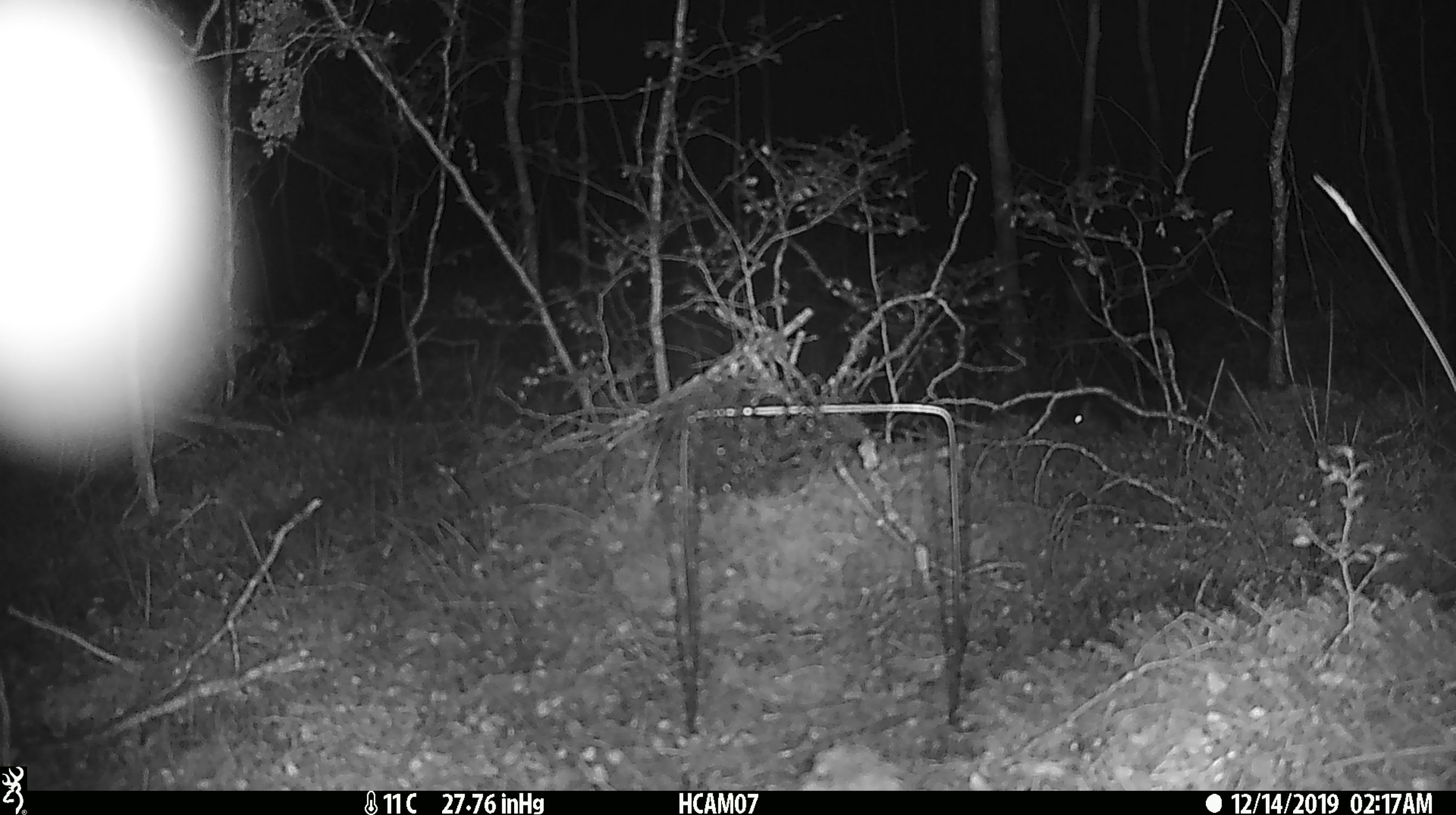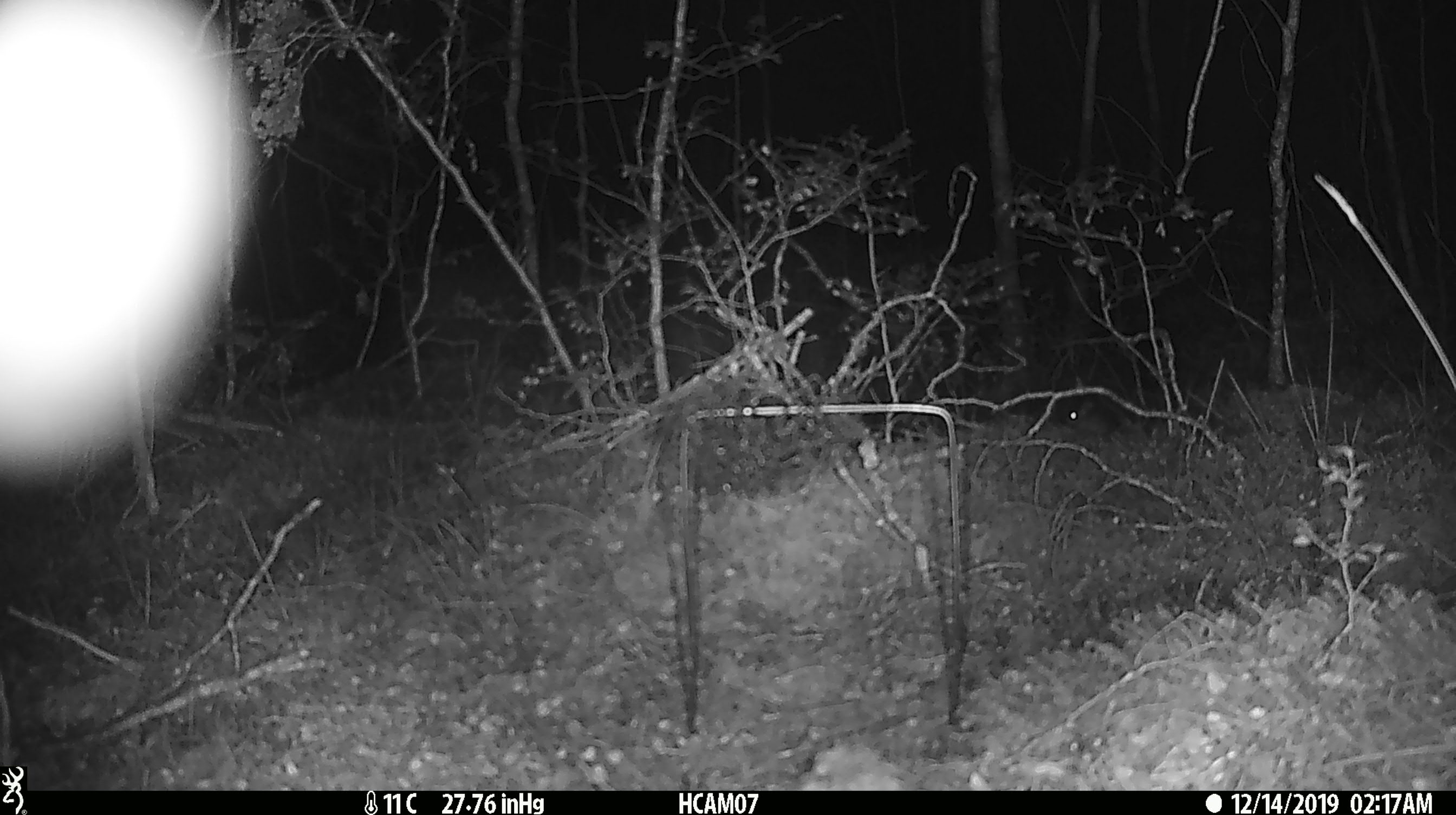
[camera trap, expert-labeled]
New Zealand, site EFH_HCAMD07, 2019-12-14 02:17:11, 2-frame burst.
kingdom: Animalia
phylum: Chordata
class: Mammalia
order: Rodentia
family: Muridae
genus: Mus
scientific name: Mus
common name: mouse